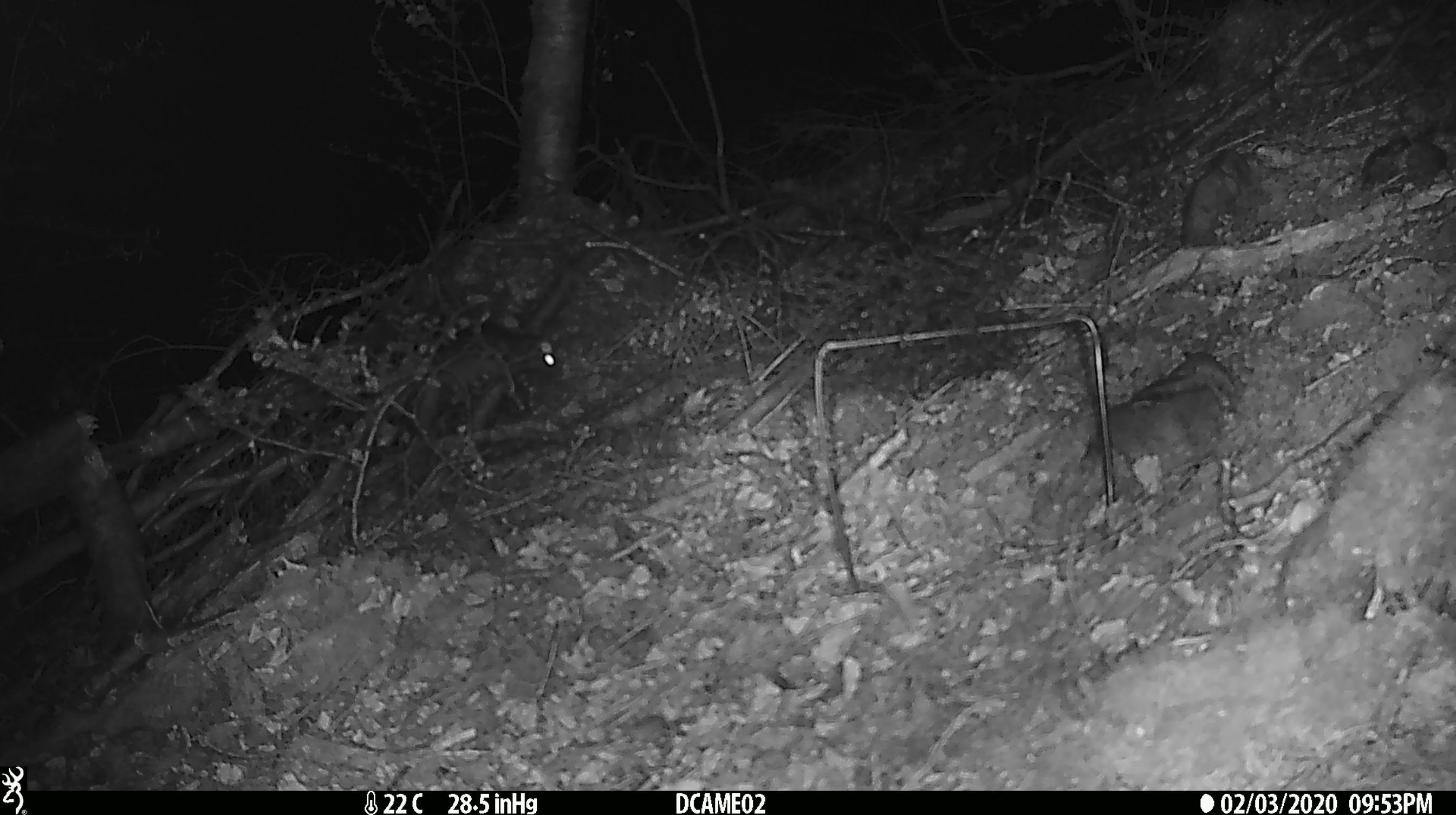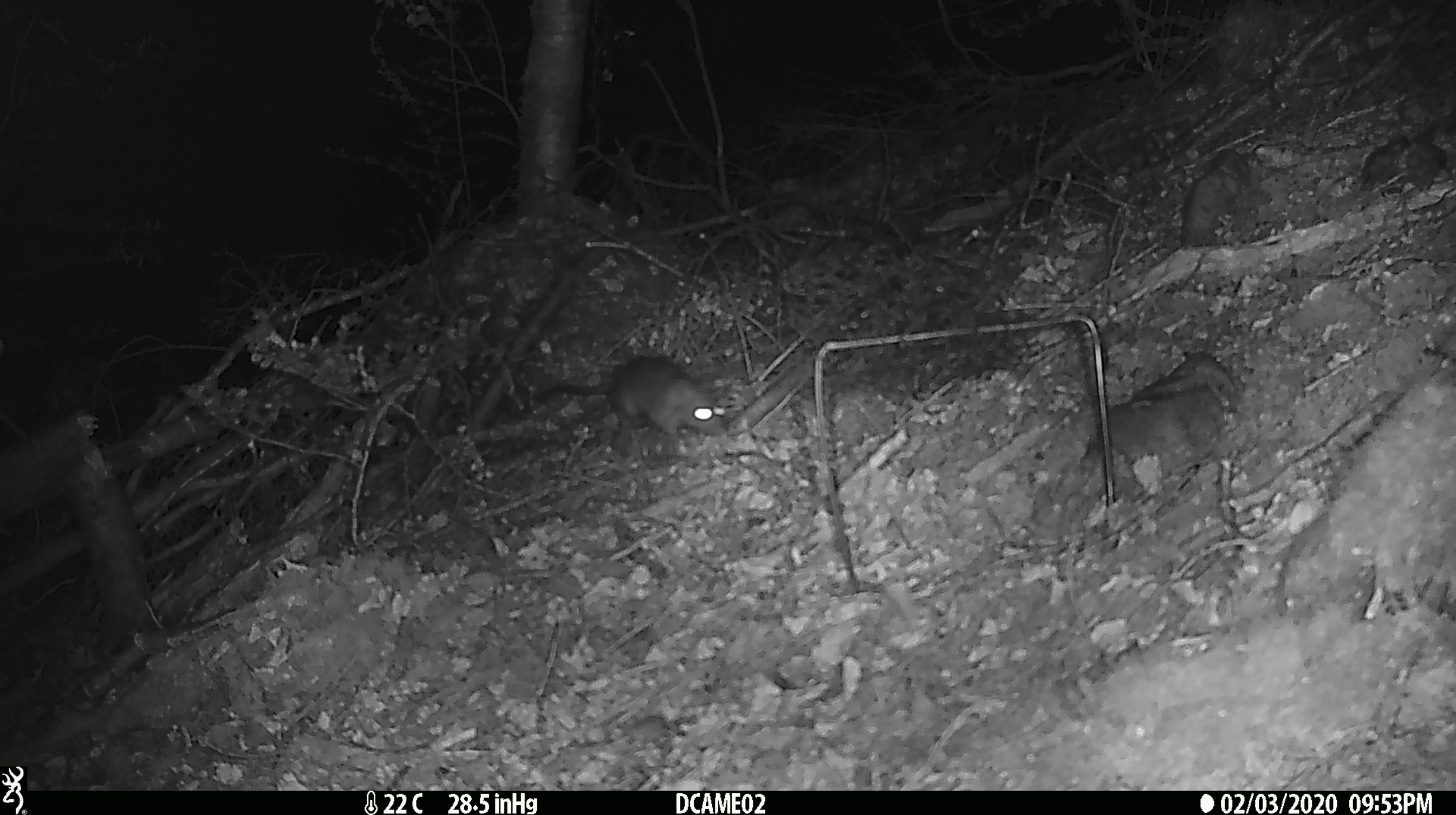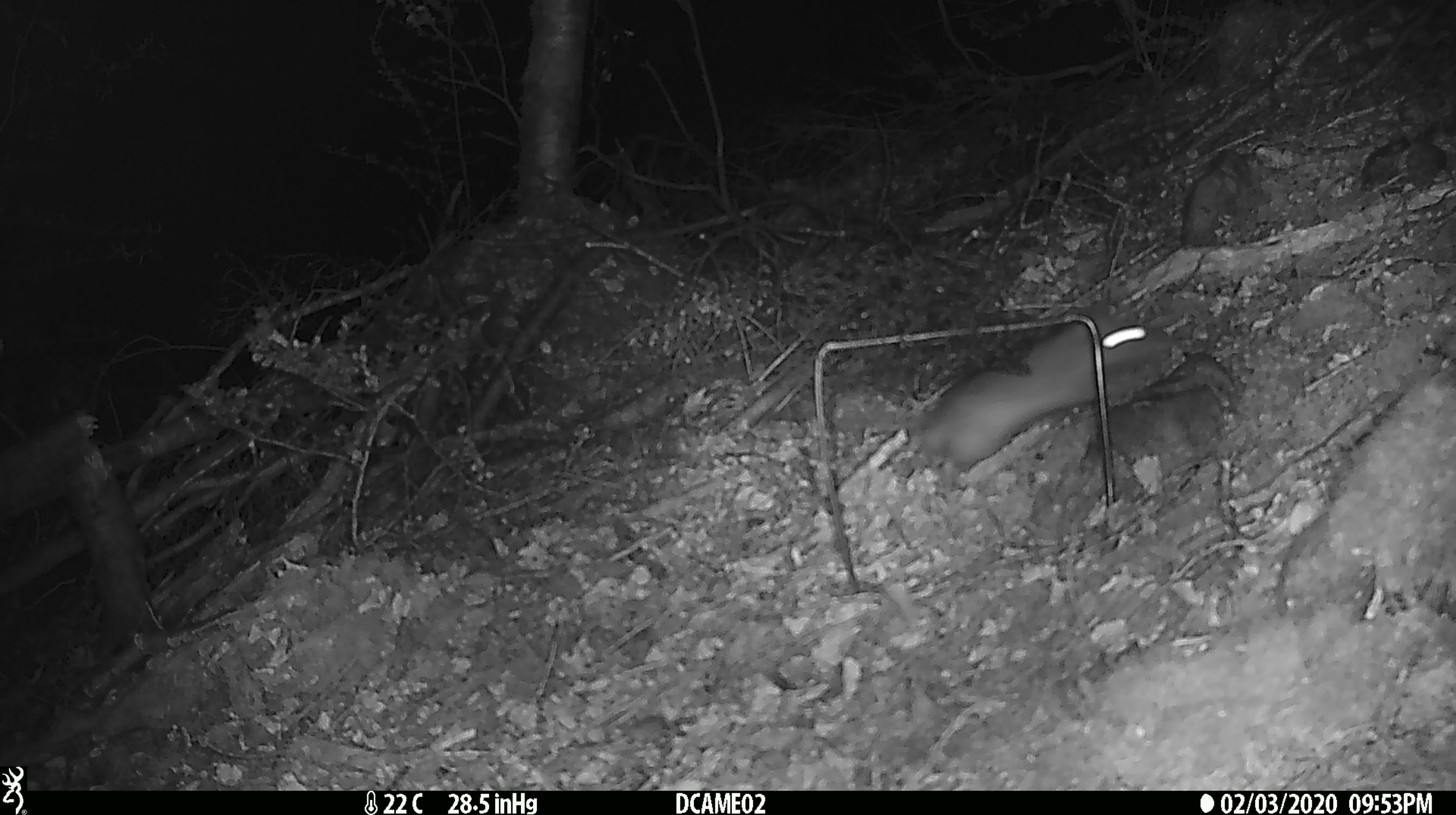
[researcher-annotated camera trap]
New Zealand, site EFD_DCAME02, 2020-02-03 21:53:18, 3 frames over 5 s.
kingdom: Animalia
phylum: Chordata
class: Mammalia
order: Rodentia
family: Muridae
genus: Rattus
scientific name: Rattus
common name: rat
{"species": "rat (Rattus)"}